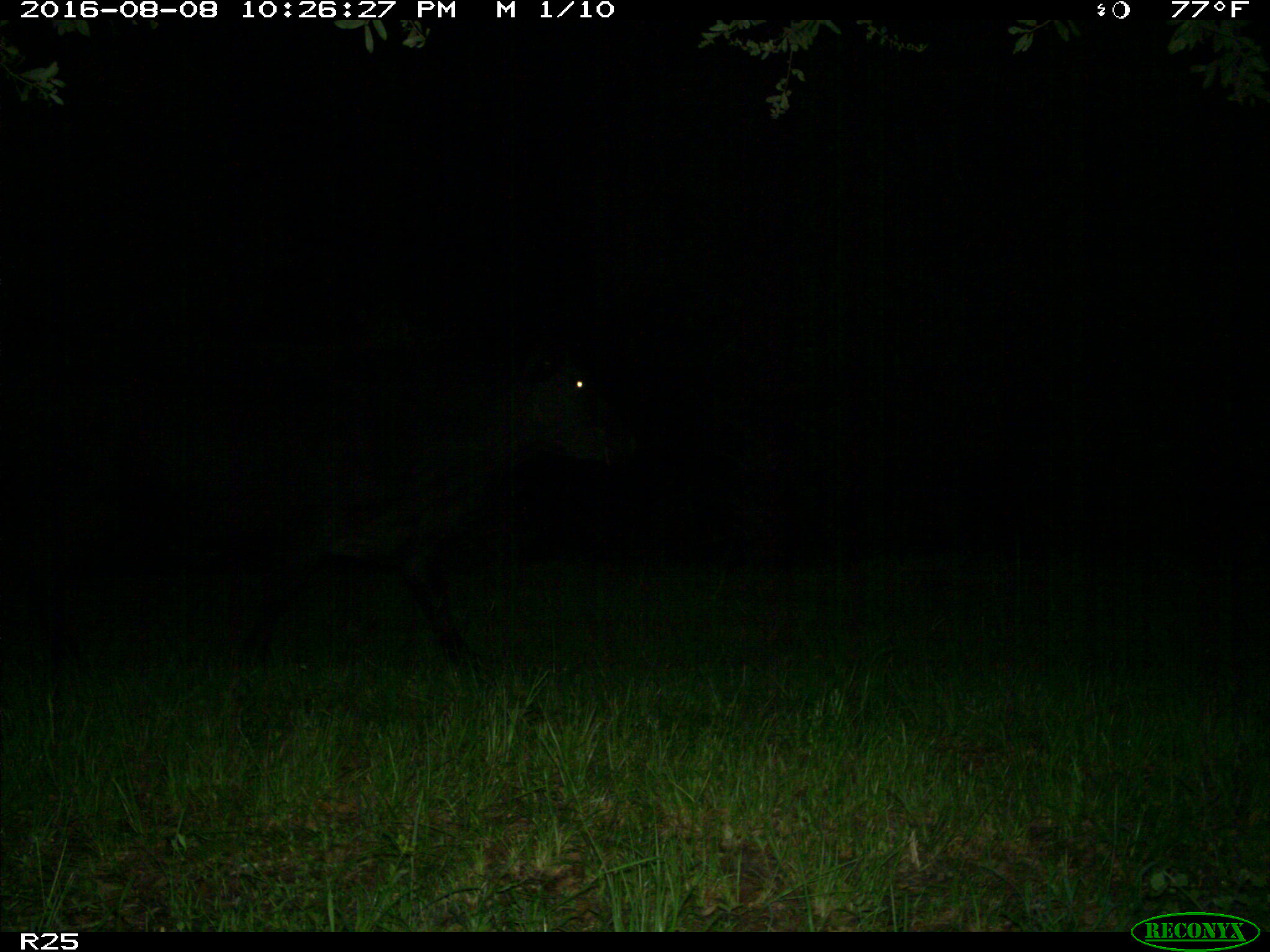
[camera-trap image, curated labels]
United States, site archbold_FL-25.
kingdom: Animalia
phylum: Chordata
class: Mammalia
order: Artiodactyla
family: Bovidae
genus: Bos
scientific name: Bos taurus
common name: domestic cow